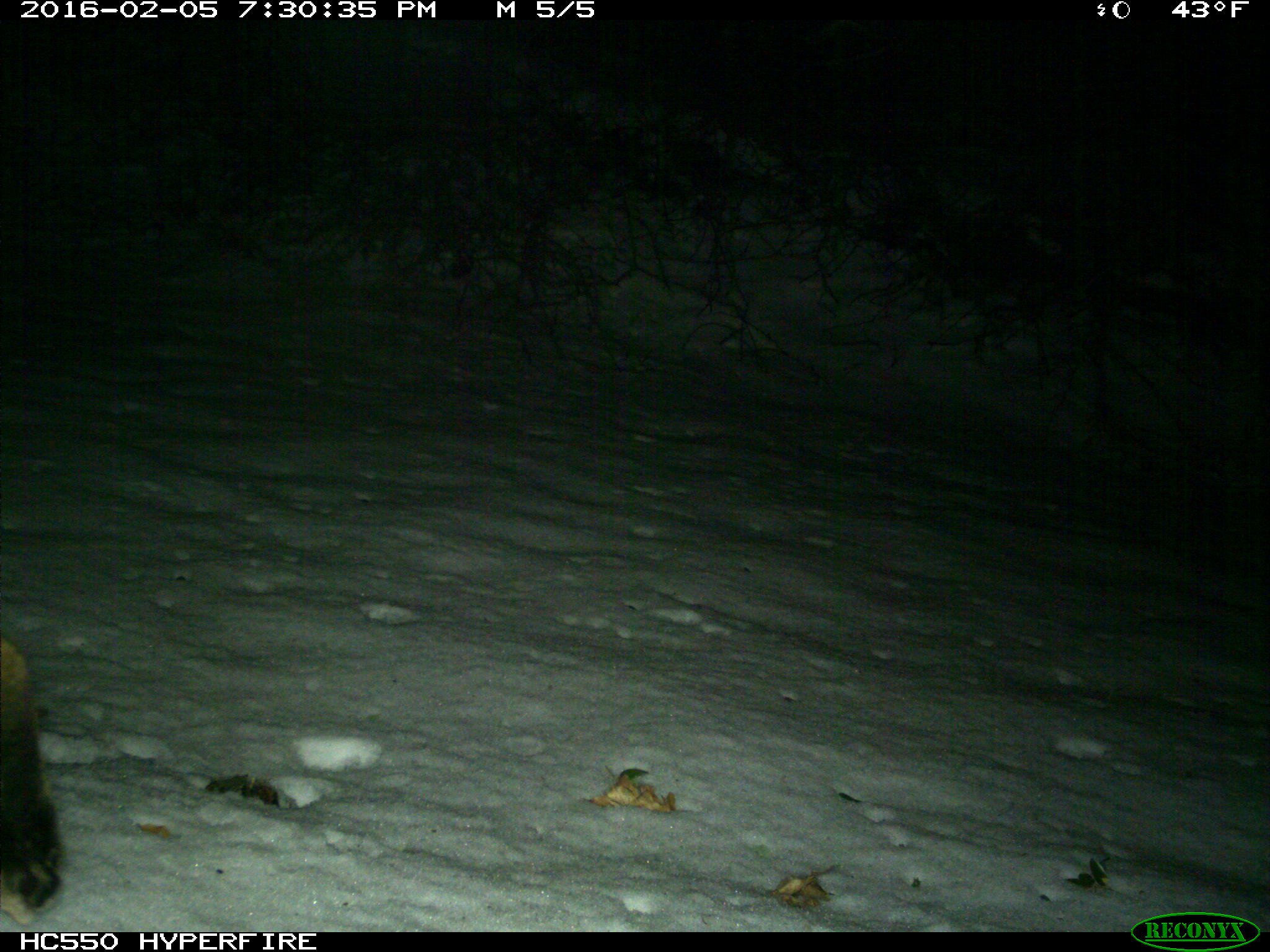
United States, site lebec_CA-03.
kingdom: Animalia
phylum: Chordata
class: Mammalia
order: Carnivora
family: Felidae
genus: Lynx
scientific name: Lynx rufus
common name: bobcat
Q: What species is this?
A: Lynx rufus (bobcat).